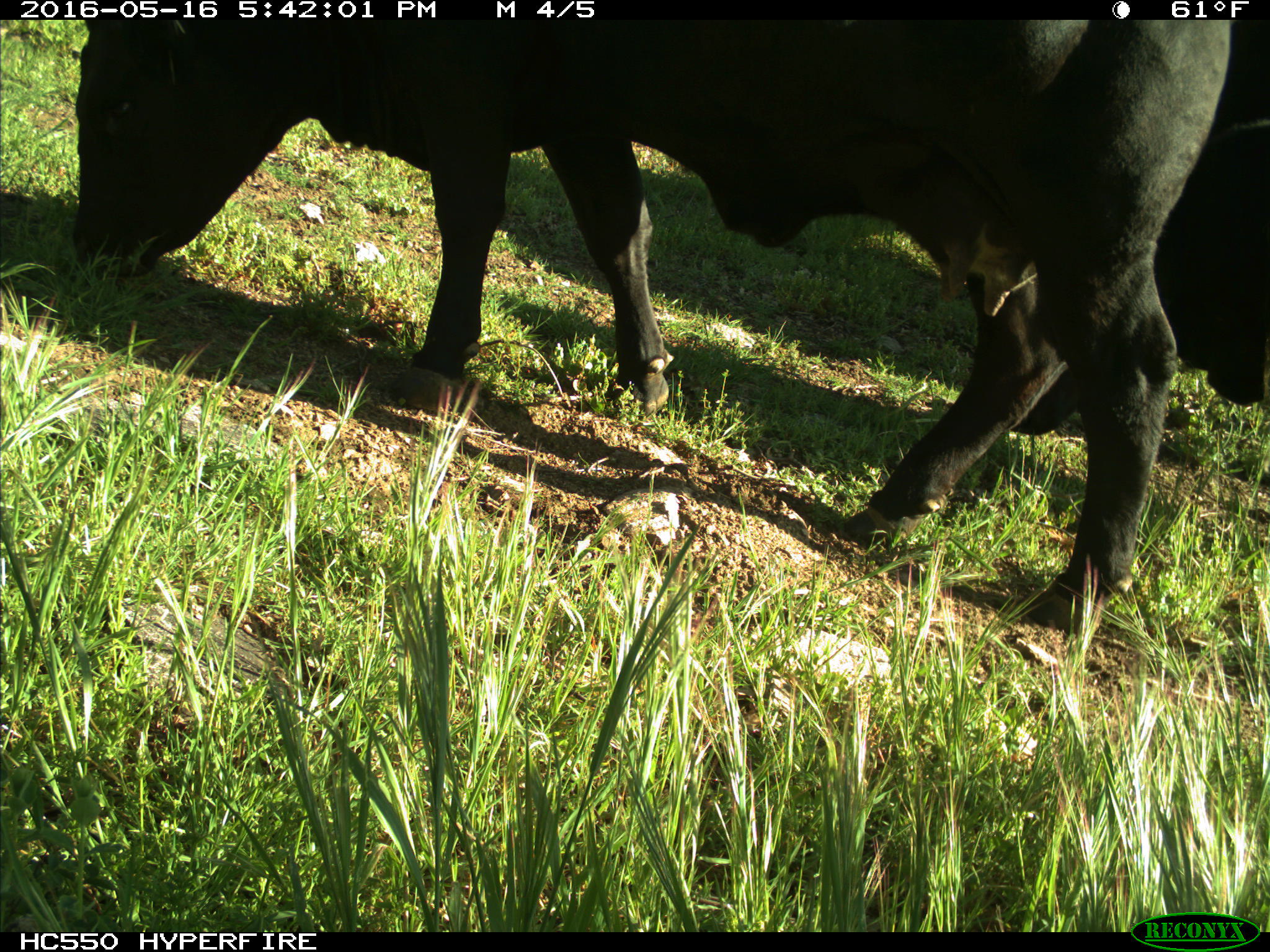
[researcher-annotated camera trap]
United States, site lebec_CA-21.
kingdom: Animalia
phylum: Chordata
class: Mammalia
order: Artiodactyla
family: Bovidae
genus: Bos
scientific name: Bos taurus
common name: domestic cow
Bos taurus (domestic cow).